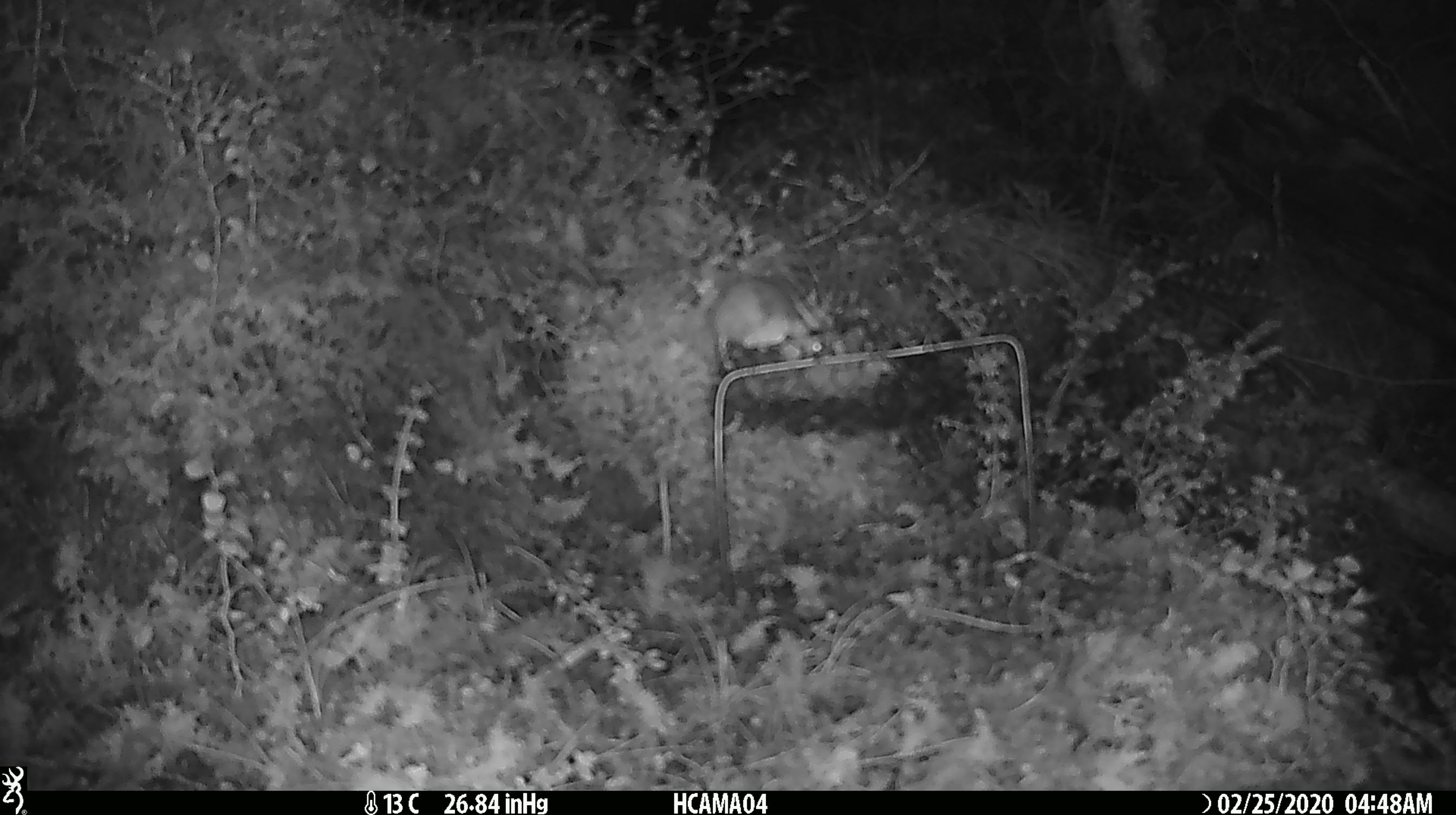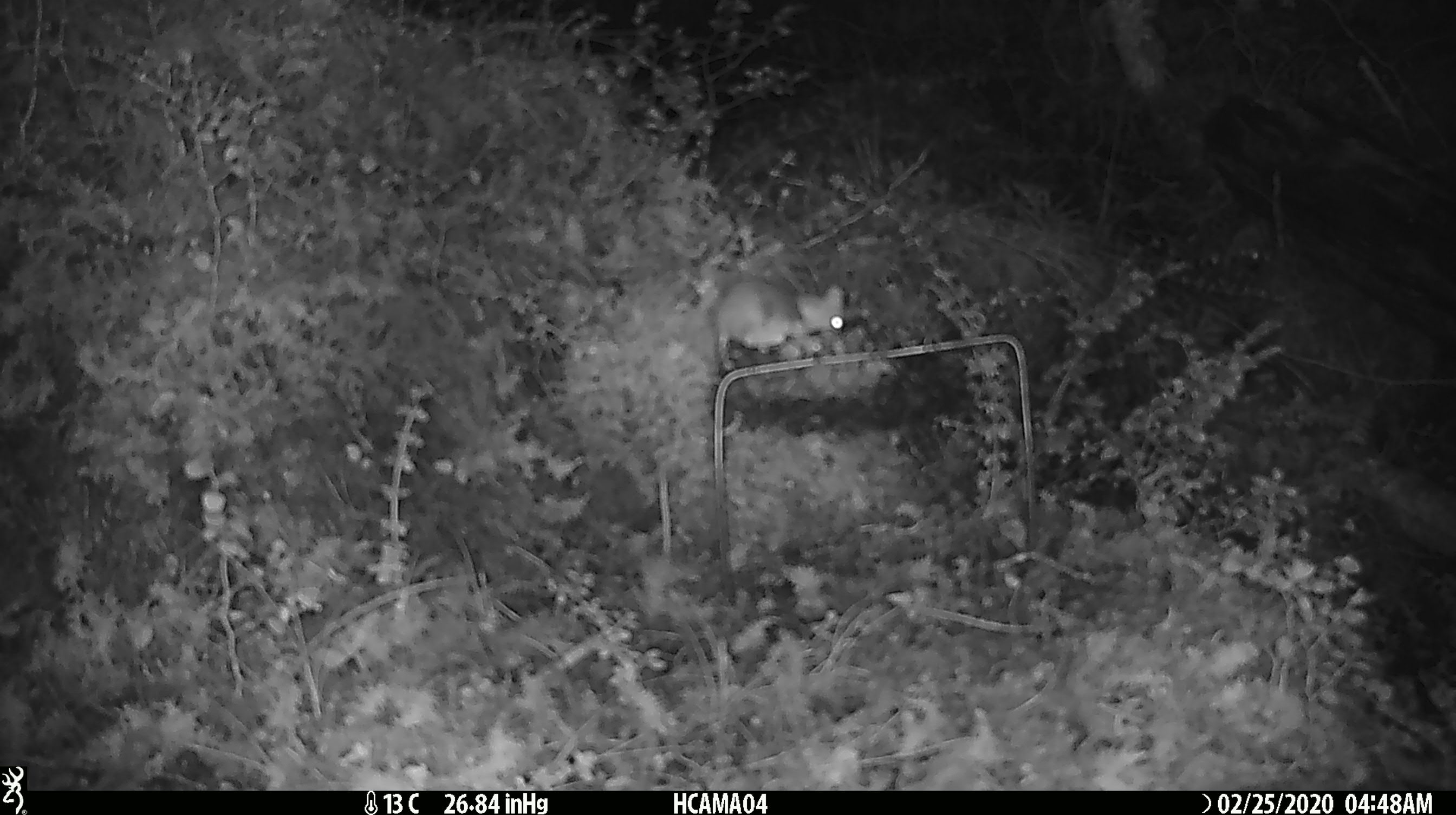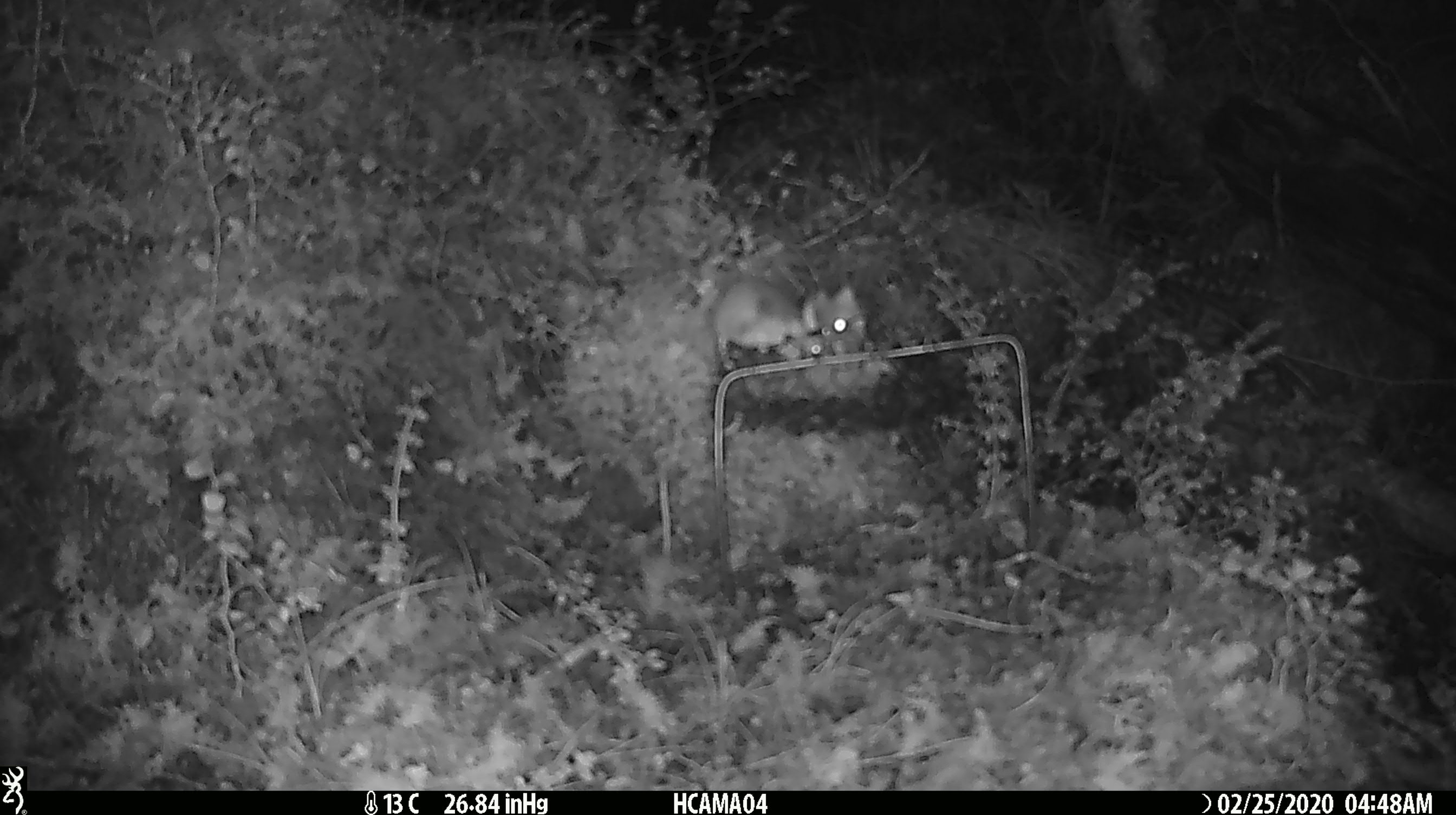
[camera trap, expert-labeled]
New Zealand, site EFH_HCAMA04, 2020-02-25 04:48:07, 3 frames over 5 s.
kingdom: Animalia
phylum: Chordata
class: Mammalia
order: Rodentia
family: Muridae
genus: Mus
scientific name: Mus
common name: mouse